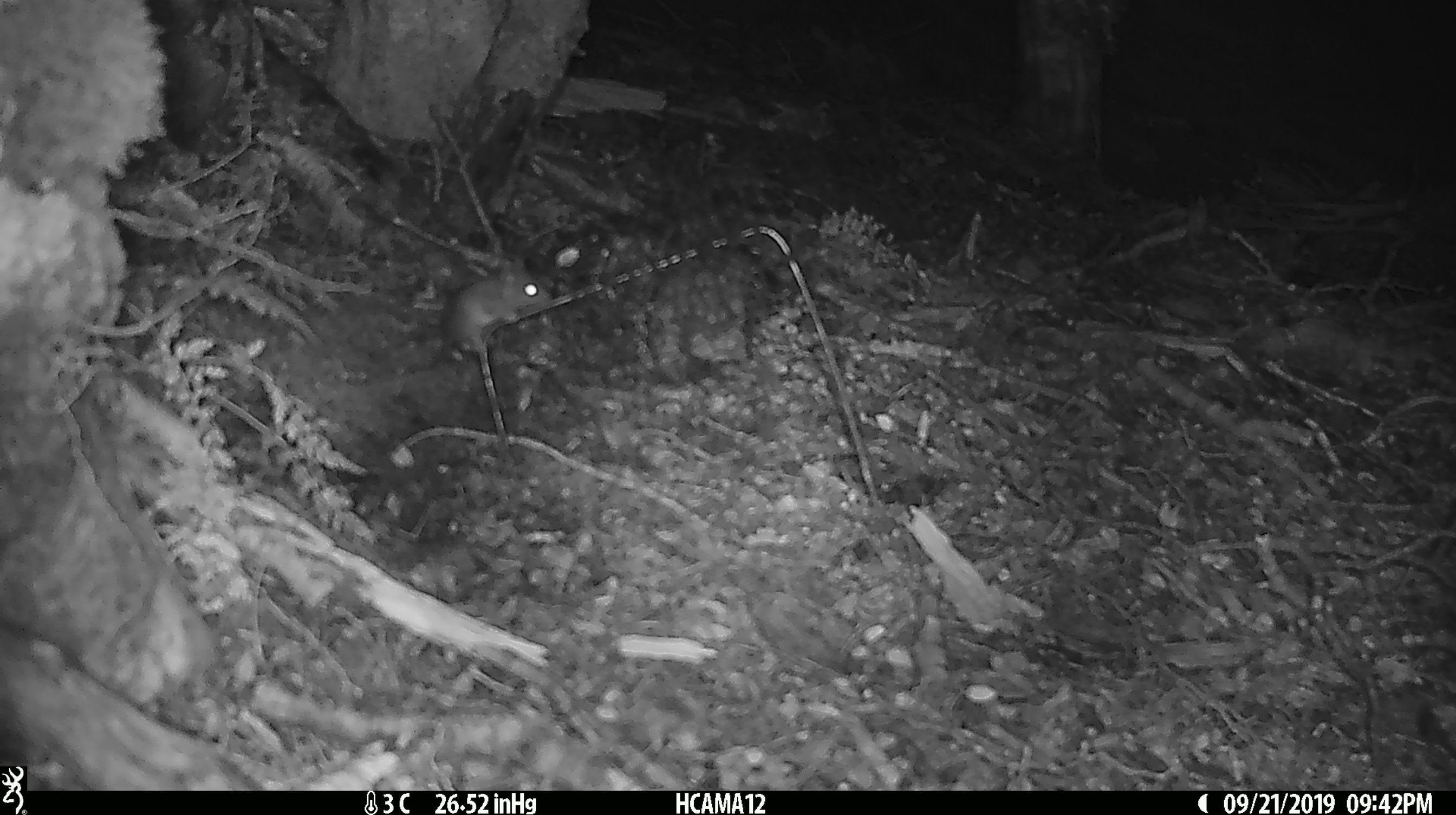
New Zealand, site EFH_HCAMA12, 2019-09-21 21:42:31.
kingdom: Animalia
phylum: Chordata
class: Mammalia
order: Rodentia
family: Muridae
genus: Mus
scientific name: Mus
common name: mouse